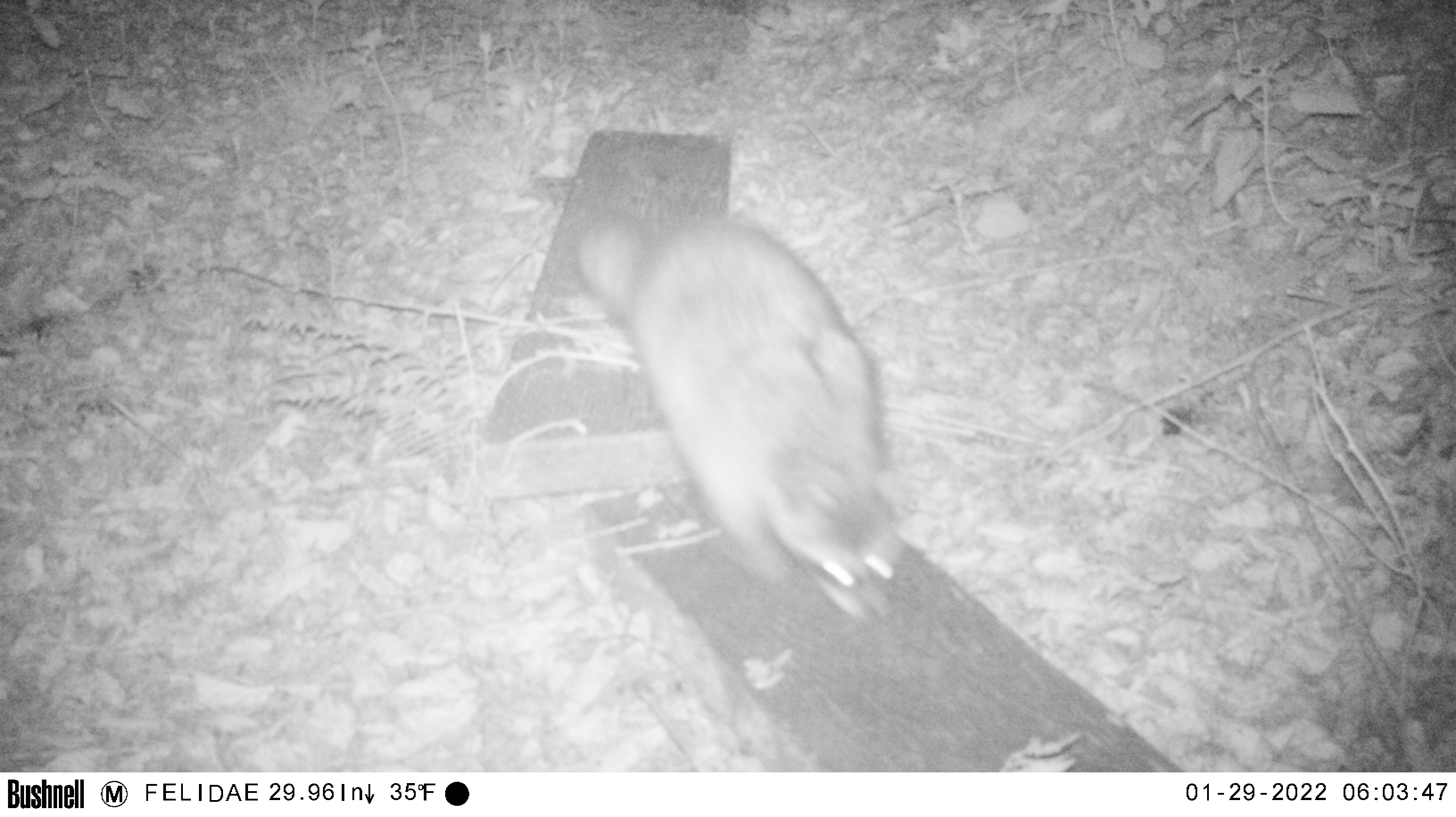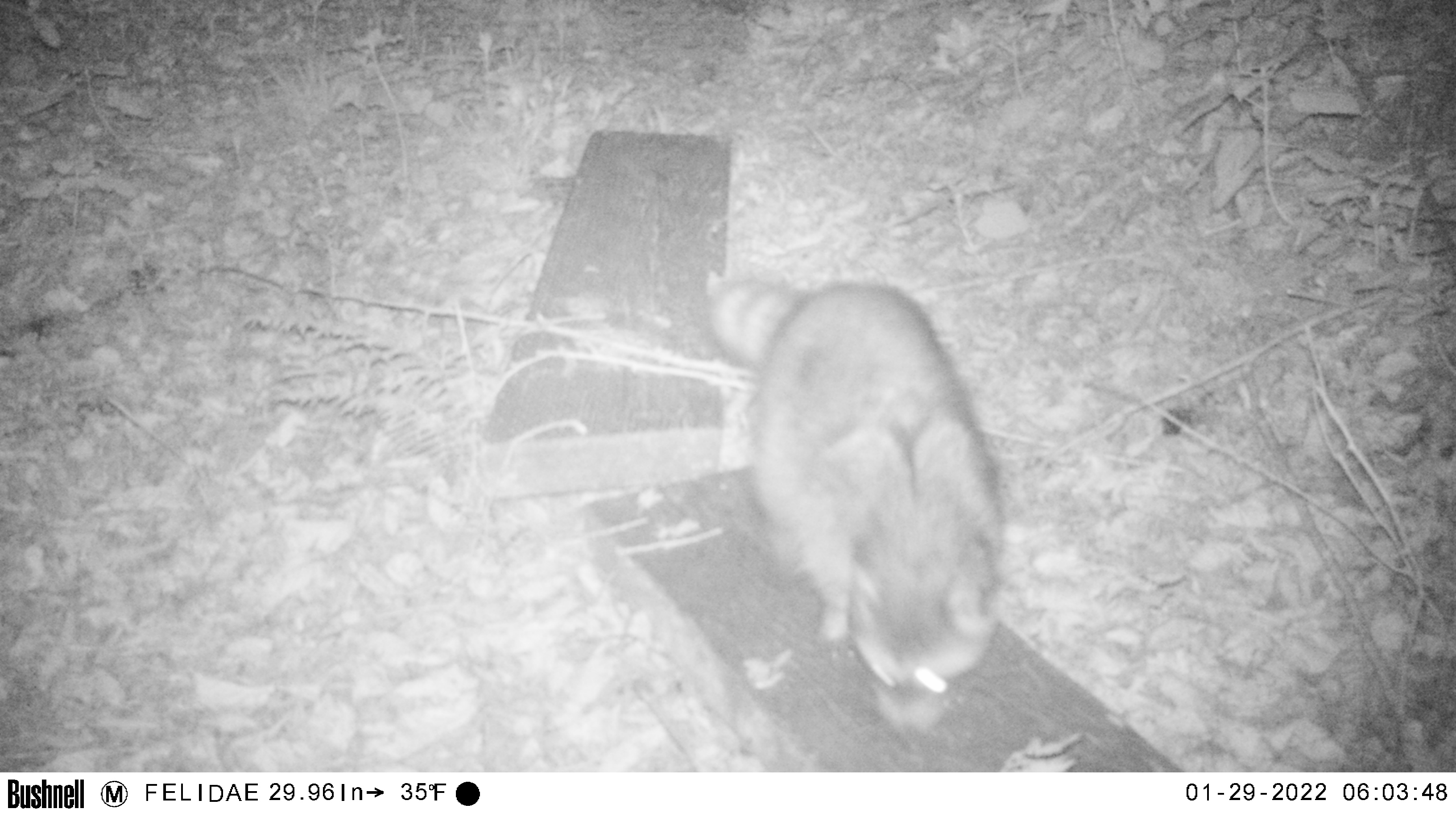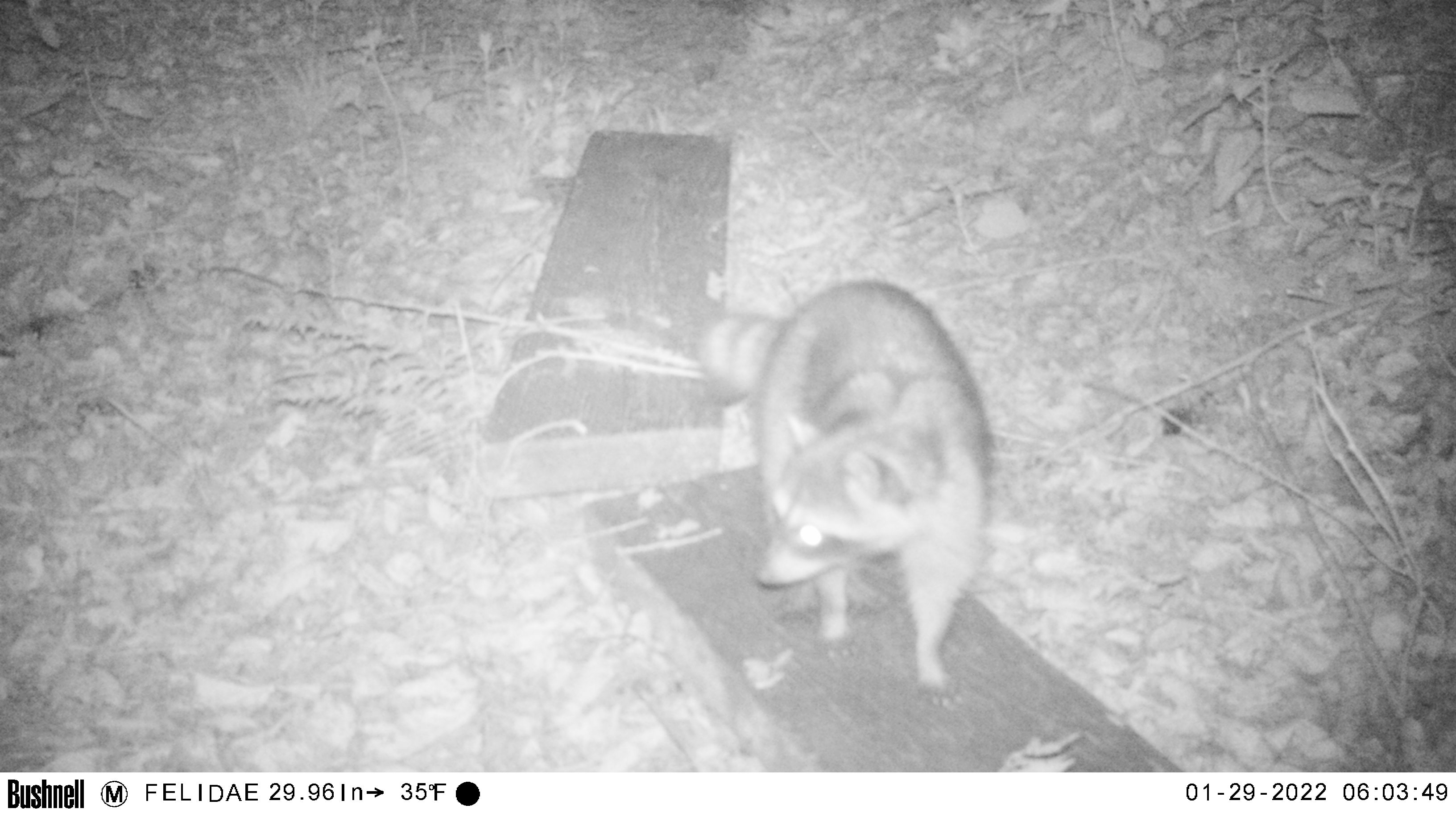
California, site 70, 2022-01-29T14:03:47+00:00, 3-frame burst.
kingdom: Animalia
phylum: Chordata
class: Mammalia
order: Carnivora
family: Procyonidae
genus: Procyon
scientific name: Procyon lotor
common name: raccoon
Raccoon (Procyon lotor).